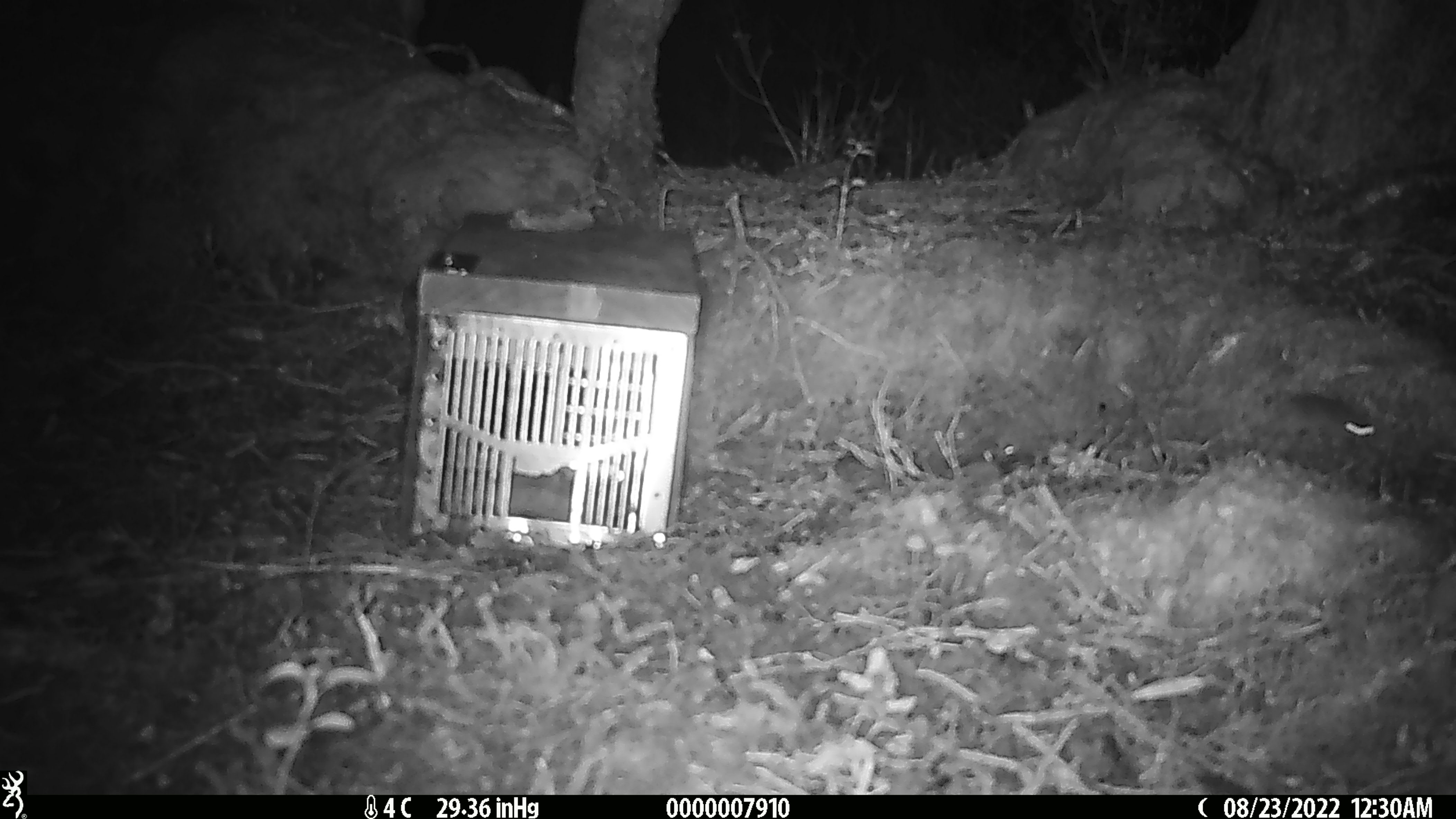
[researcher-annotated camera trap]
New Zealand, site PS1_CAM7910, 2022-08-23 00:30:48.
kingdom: Animalia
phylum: Chordata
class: Mammalia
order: Rodentia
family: Muridae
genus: Mus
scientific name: Mus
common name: mouse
Mouse (Mus).